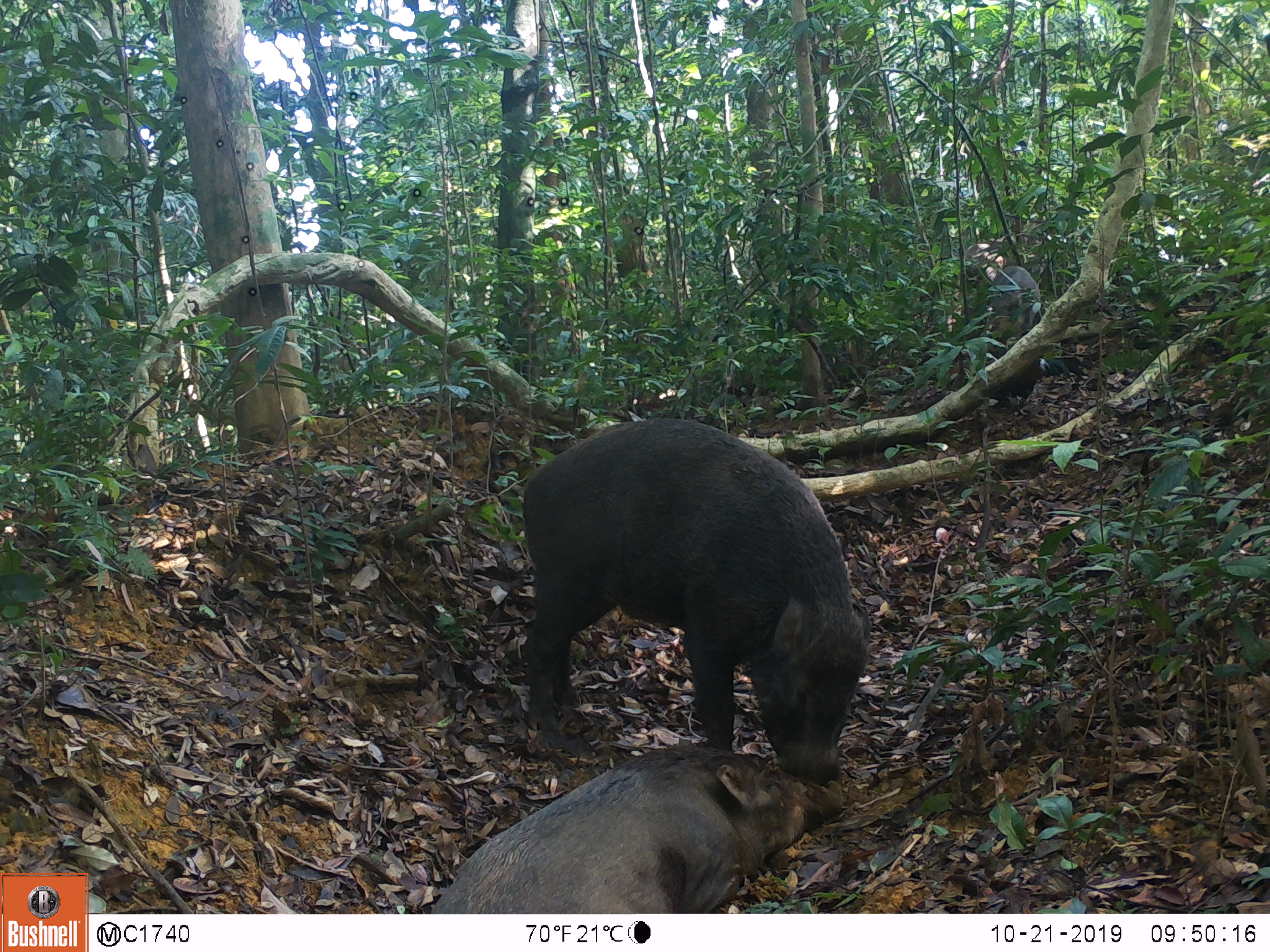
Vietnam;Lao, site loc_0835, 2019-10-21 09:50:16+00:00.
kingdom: Animalia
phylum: Chordata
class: Mammalia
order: Artiodactyla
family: Suidae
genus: Sus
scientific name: Sus scrofa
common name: eurasian wild pig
Eurasian wild pig (Sus scrofa). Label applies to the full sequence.